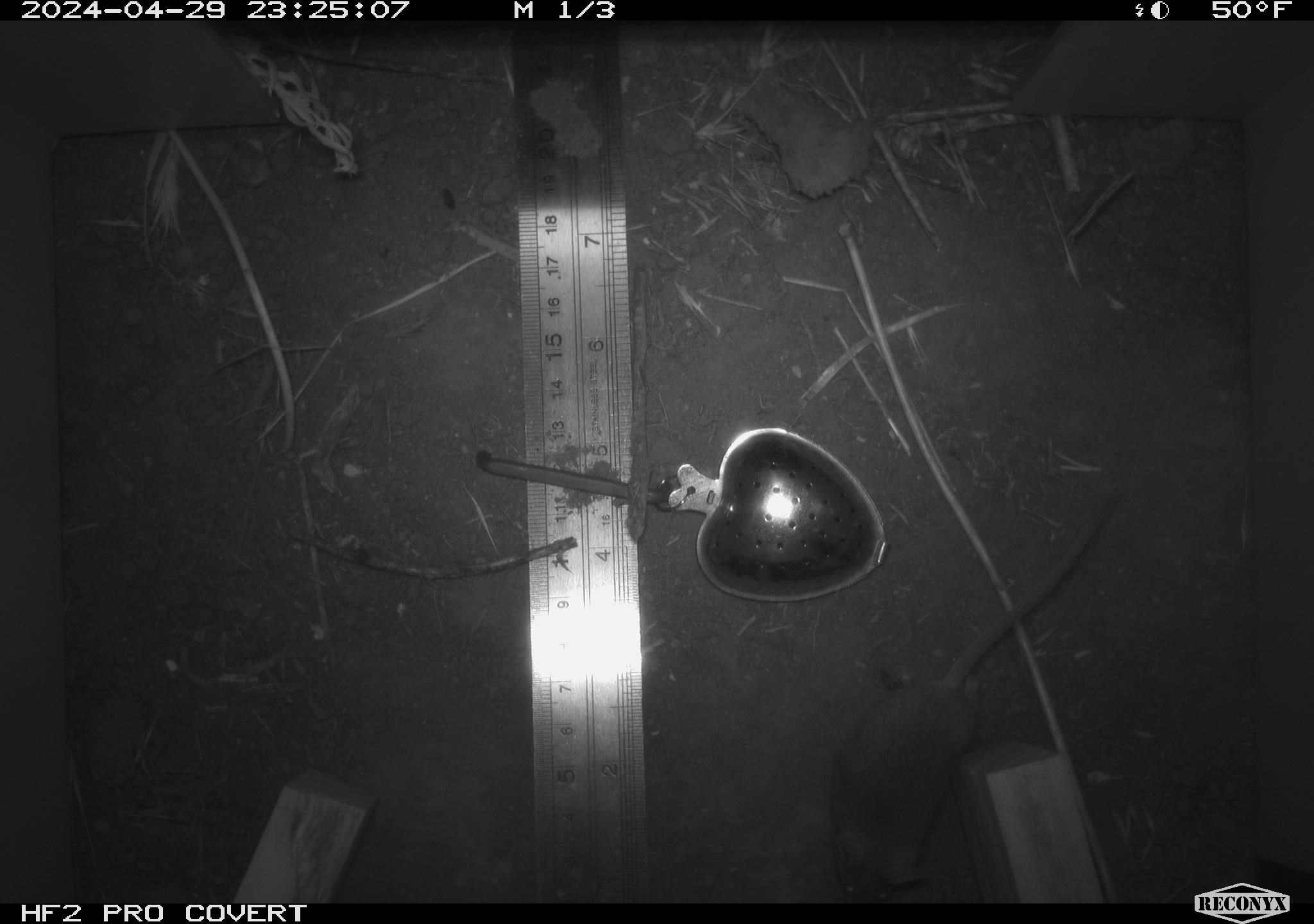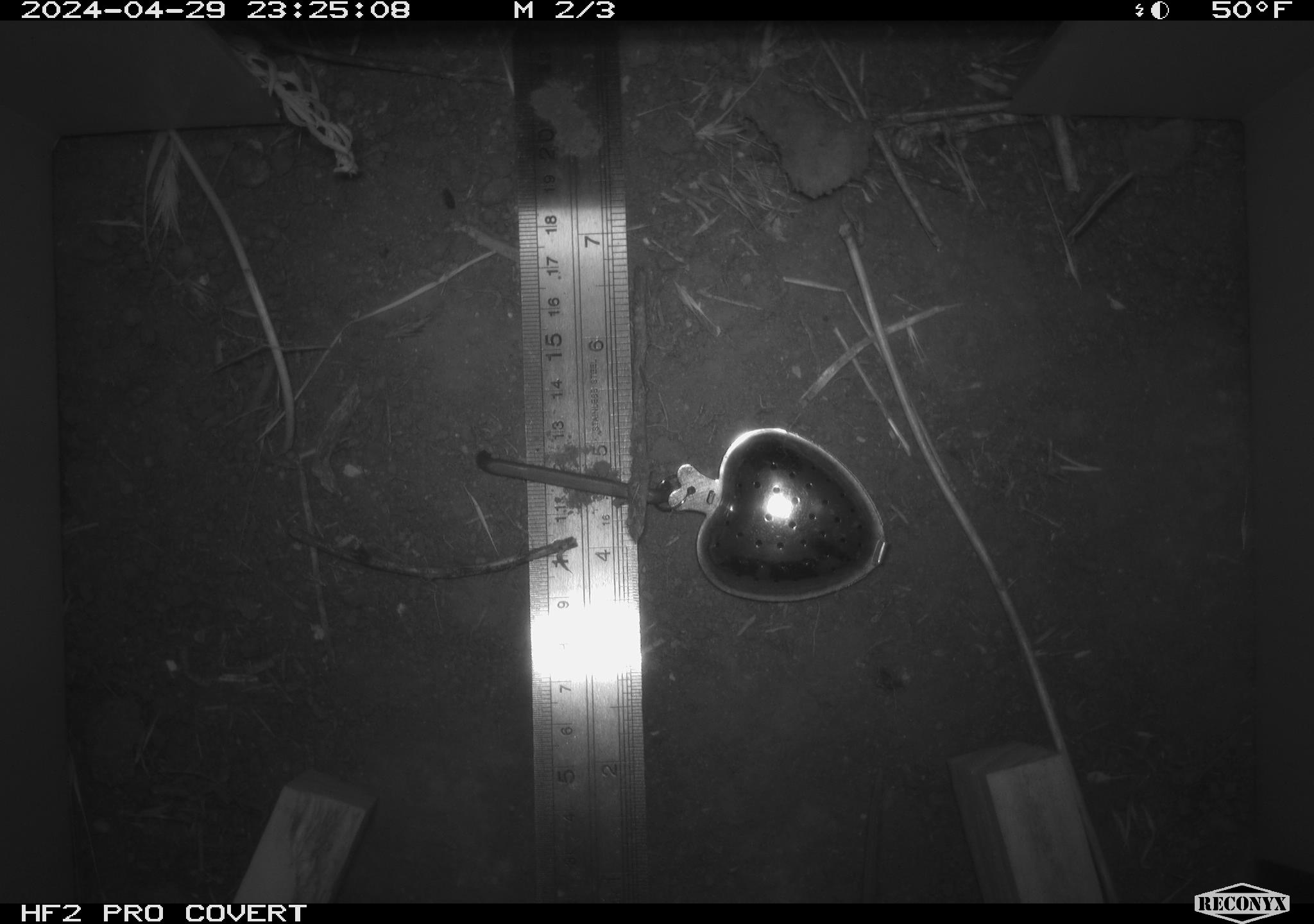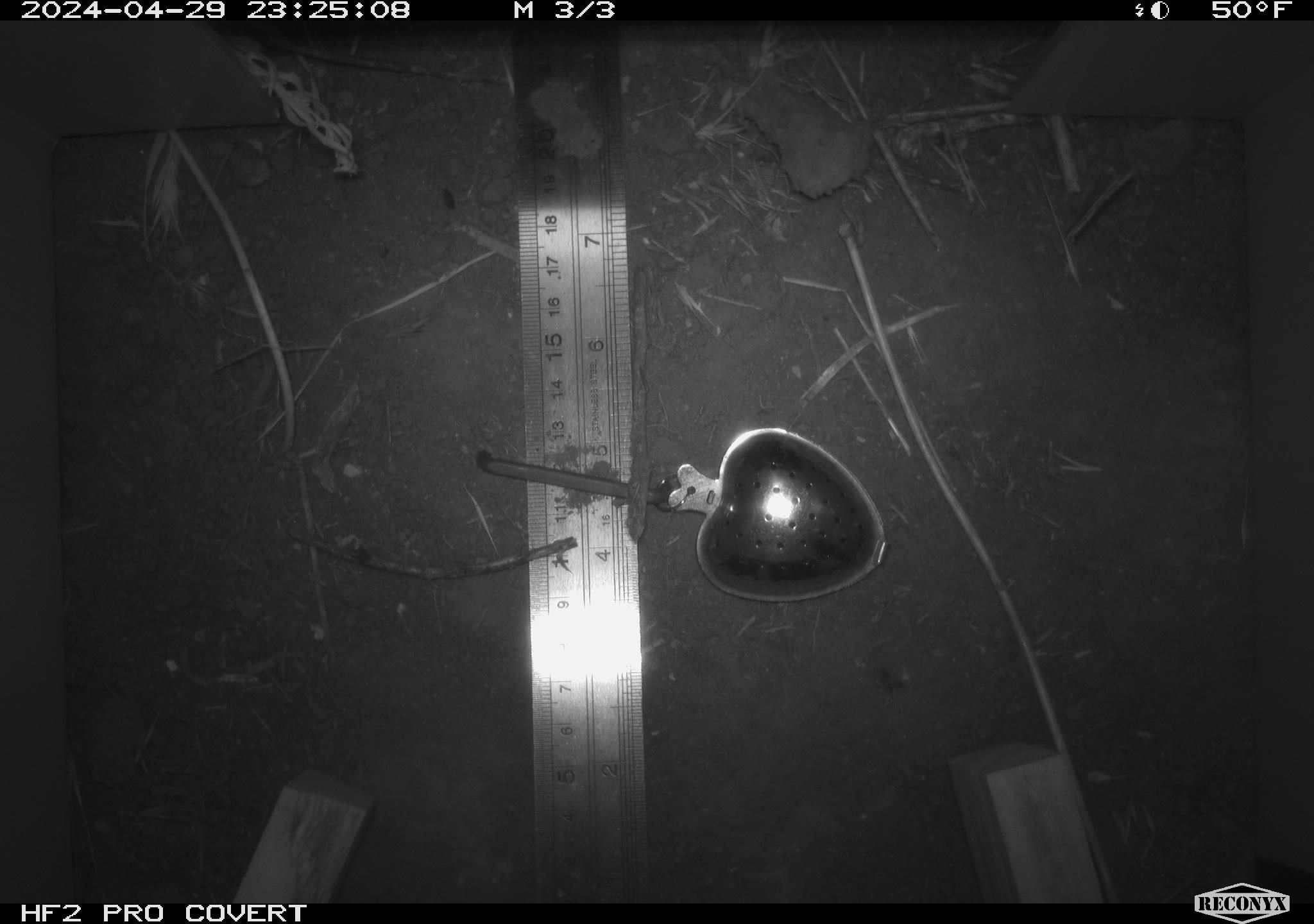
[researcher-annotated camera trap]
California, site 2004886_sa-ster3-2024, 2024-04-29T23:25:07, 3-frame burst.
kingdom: Animalia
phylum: Chordata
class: Mammalia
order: Rodentia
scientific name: Rodentia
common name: mouse species